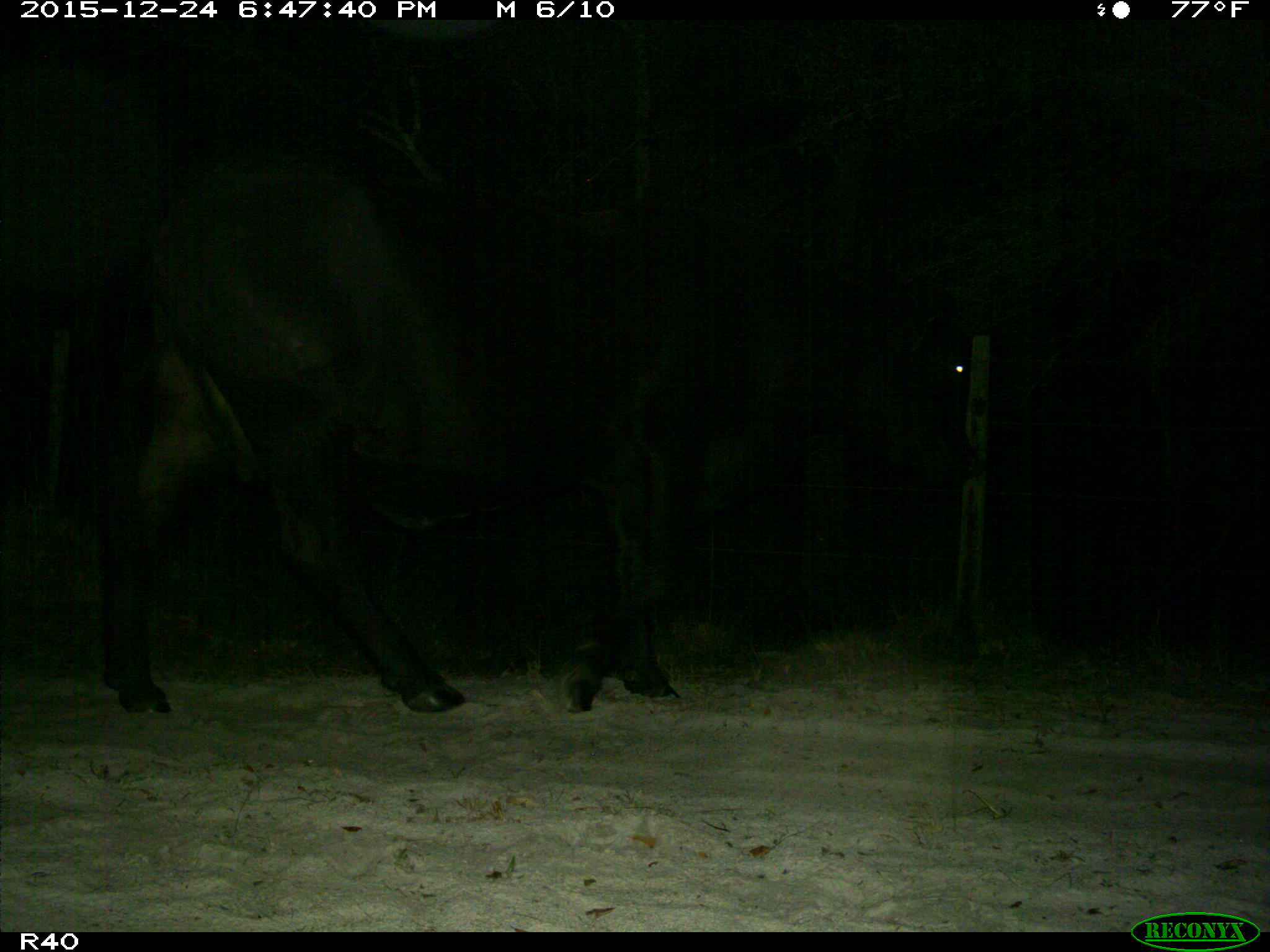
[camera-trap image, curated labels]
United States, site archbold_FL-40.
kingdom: Animalia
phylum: Chordata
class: Mammalia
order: Artiodactyla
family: Bovidae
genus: Bos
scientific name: Bos taurus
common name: domestic cow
Bos taurus (domestic cow).